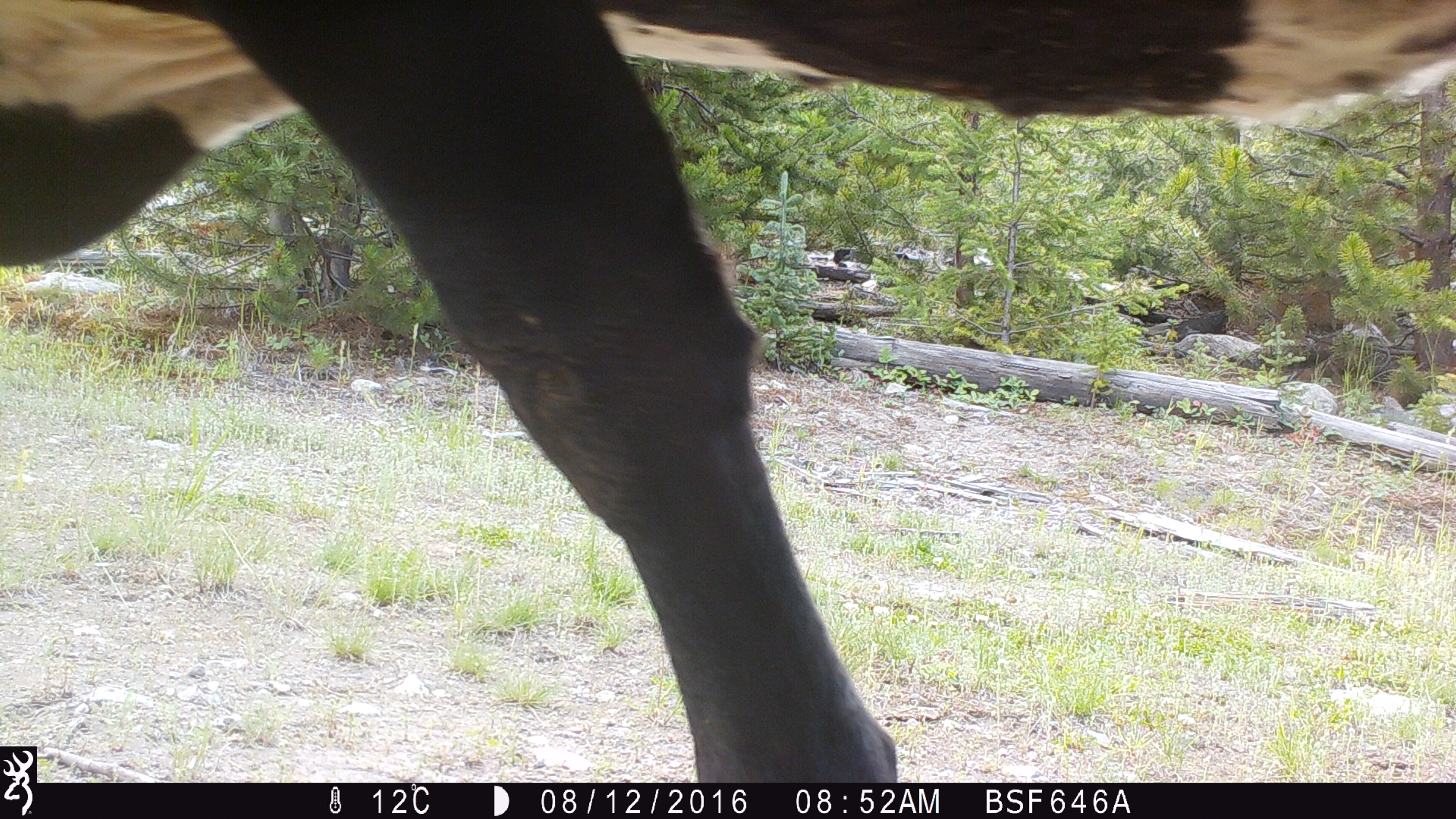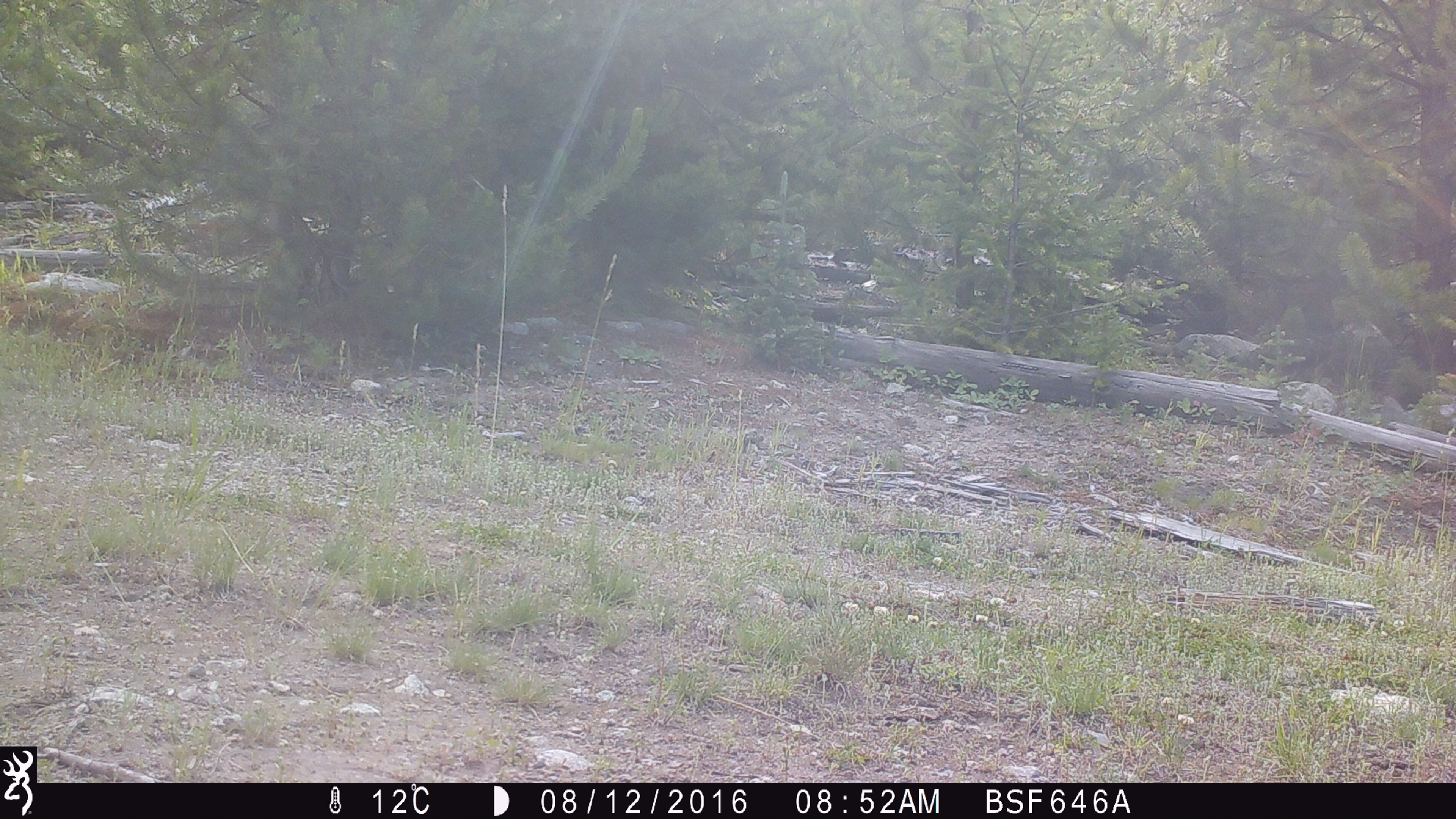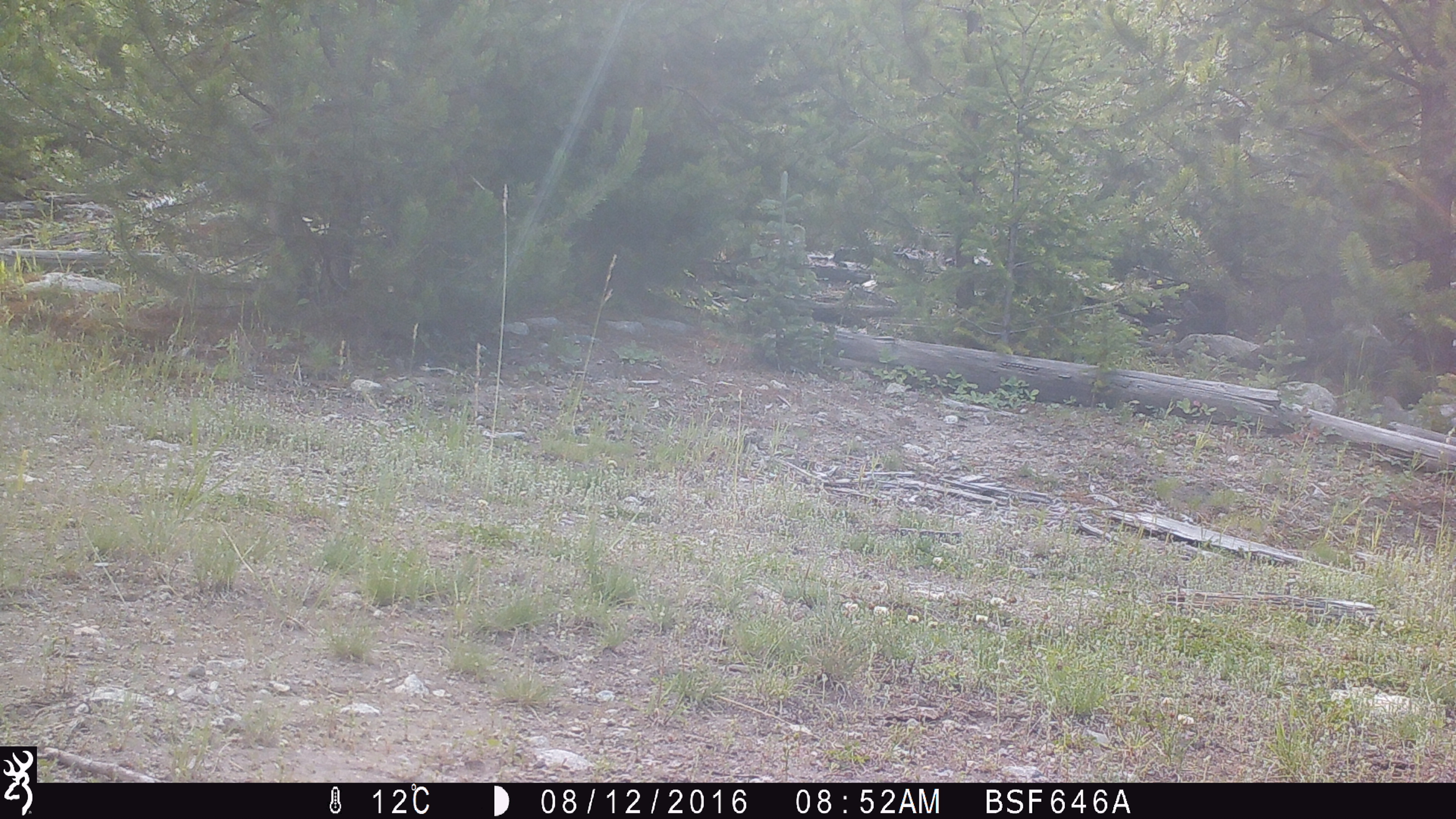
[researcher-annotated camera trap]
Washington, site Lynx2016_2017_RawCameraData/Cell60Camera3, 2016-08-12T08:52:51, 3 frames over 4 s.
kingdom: Animalia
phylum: Chordata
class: Mammalia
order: Artiodactyla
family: Bovidae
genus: Bos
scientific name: Bos taurus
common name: domestic cattle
Domestic cattle (Bos taurus). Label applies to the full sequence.